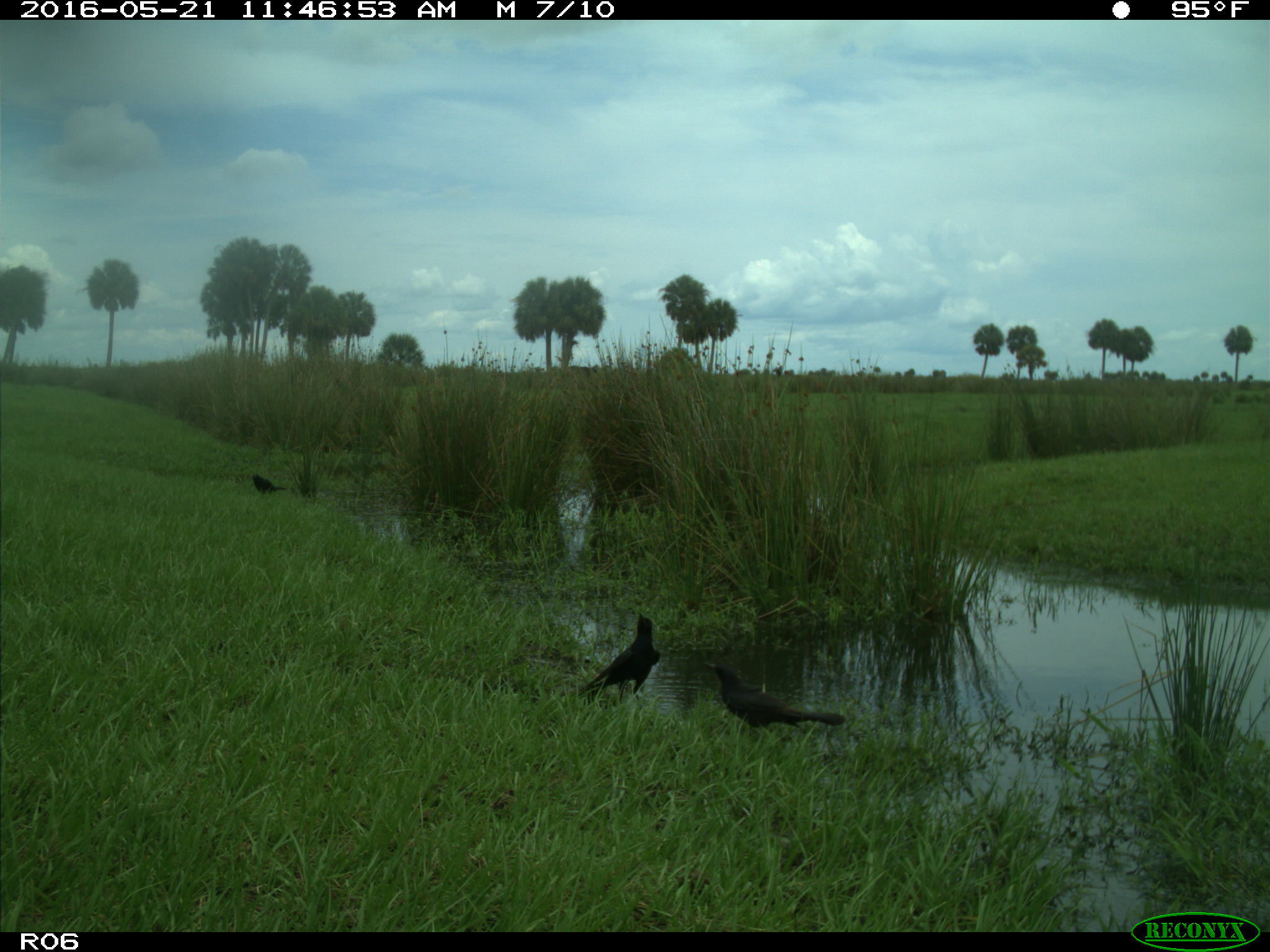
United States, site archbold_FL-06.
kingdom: Animalia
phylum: Chordata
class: Aves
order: Passeriformes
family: Corvidae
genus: Corvus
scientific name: Corvus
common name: crows and ravens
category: unidentified corvus